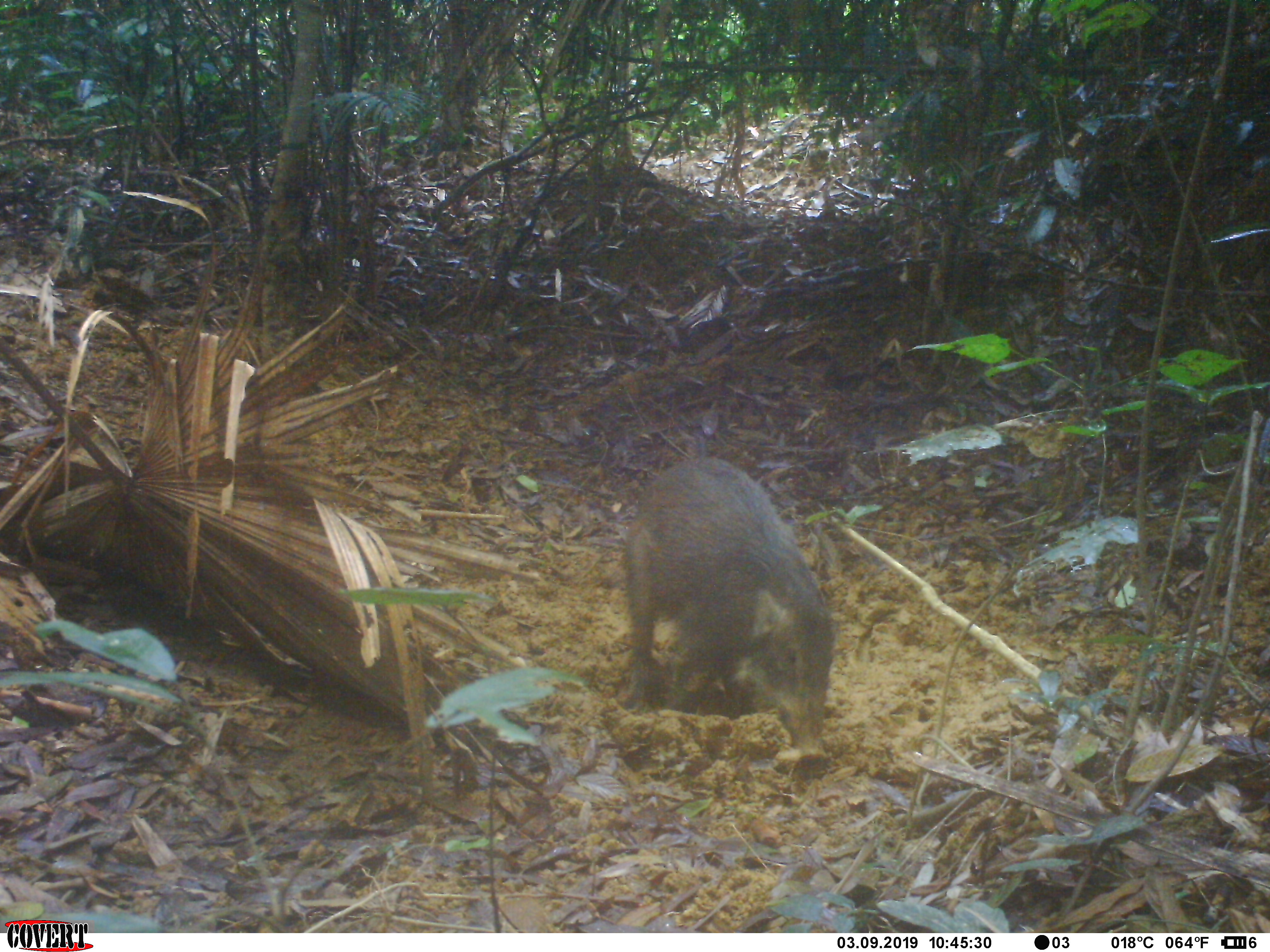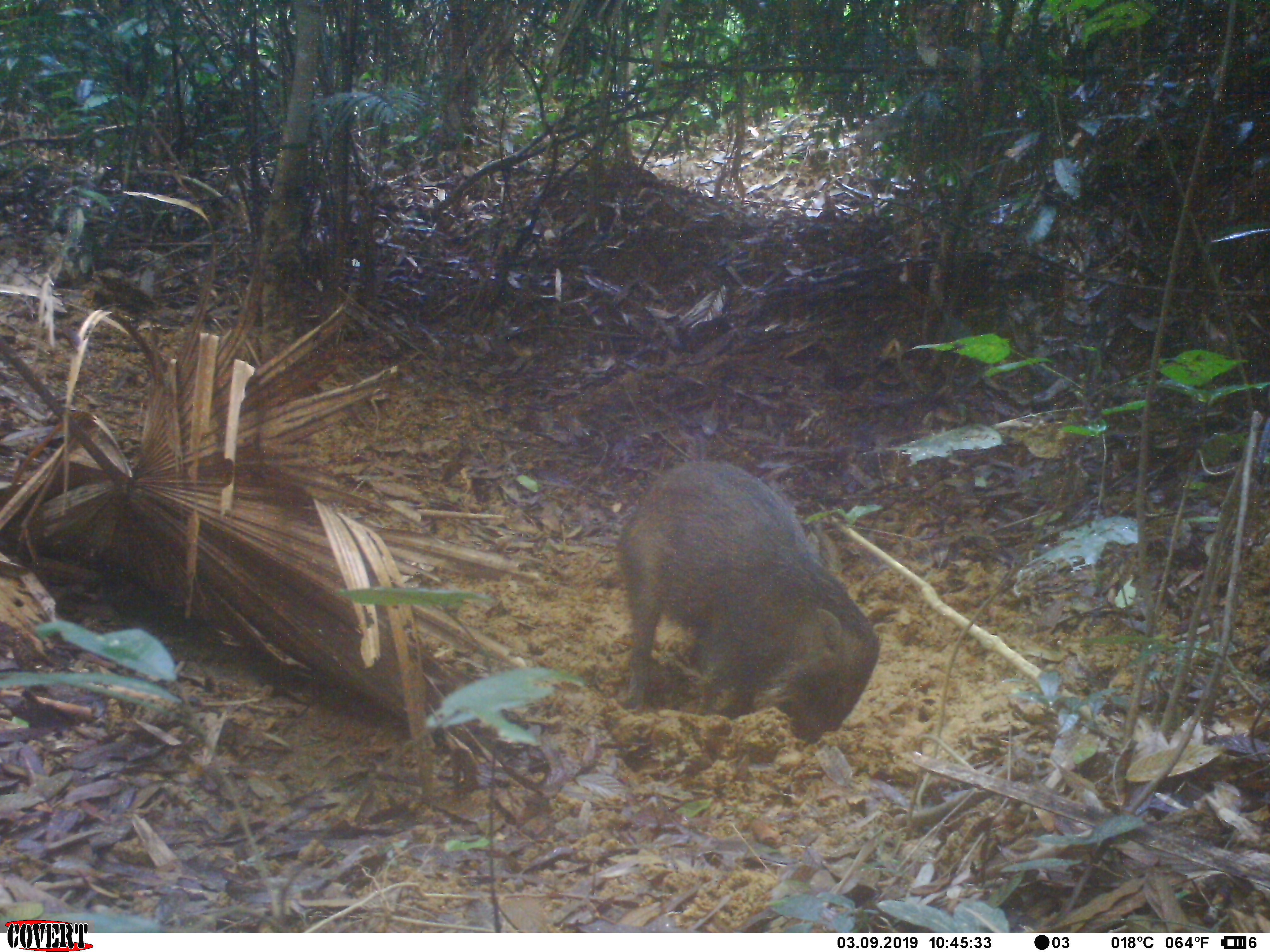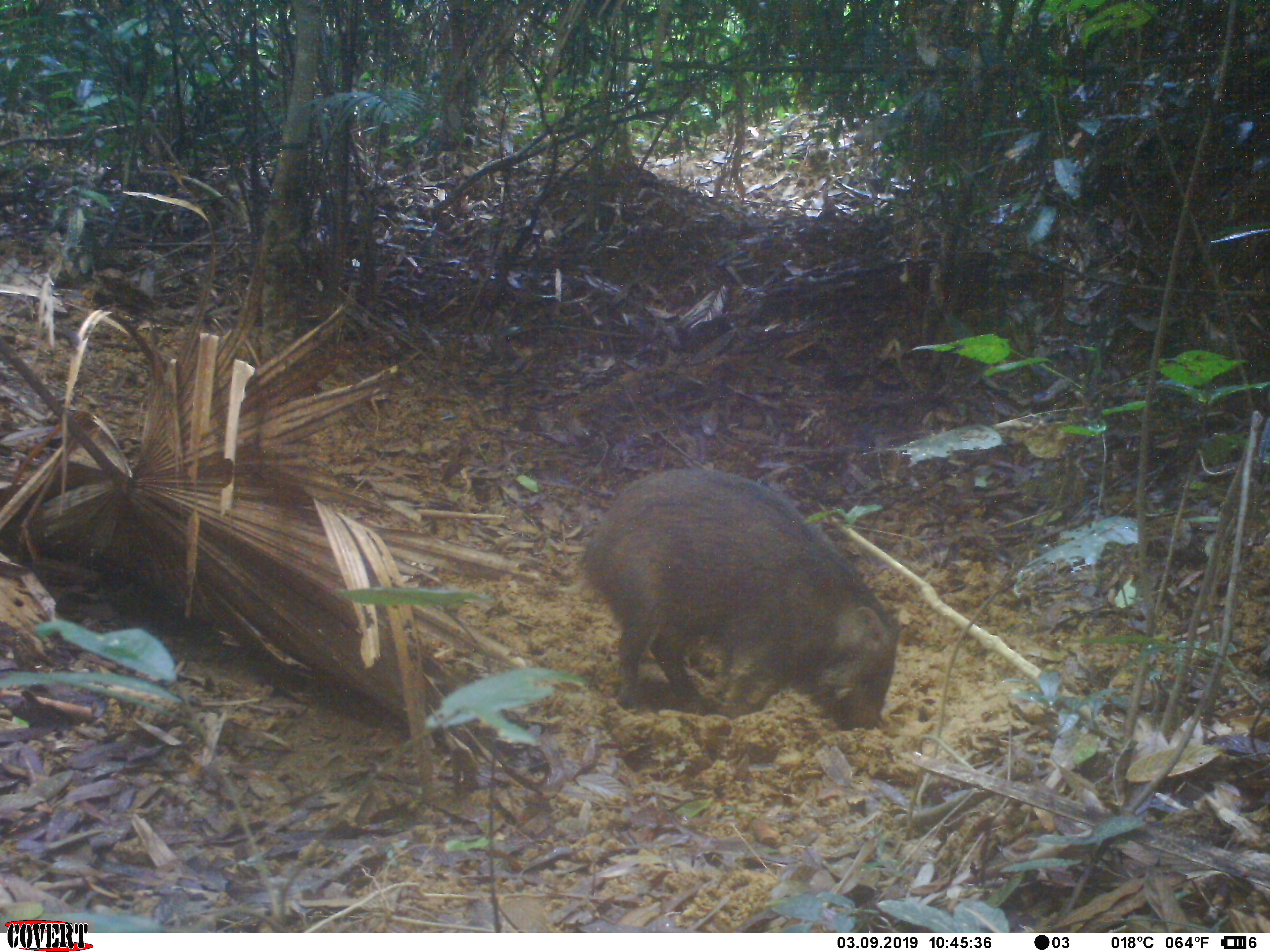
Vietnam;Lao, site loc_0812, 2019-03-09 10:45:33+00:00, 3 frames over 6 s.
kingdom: Animalia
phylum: Chordata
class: Mammalia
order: Artiodactyla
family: Suidae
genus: Sus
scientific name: Sus scrofa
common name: eurasian wild pig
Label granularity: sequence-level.